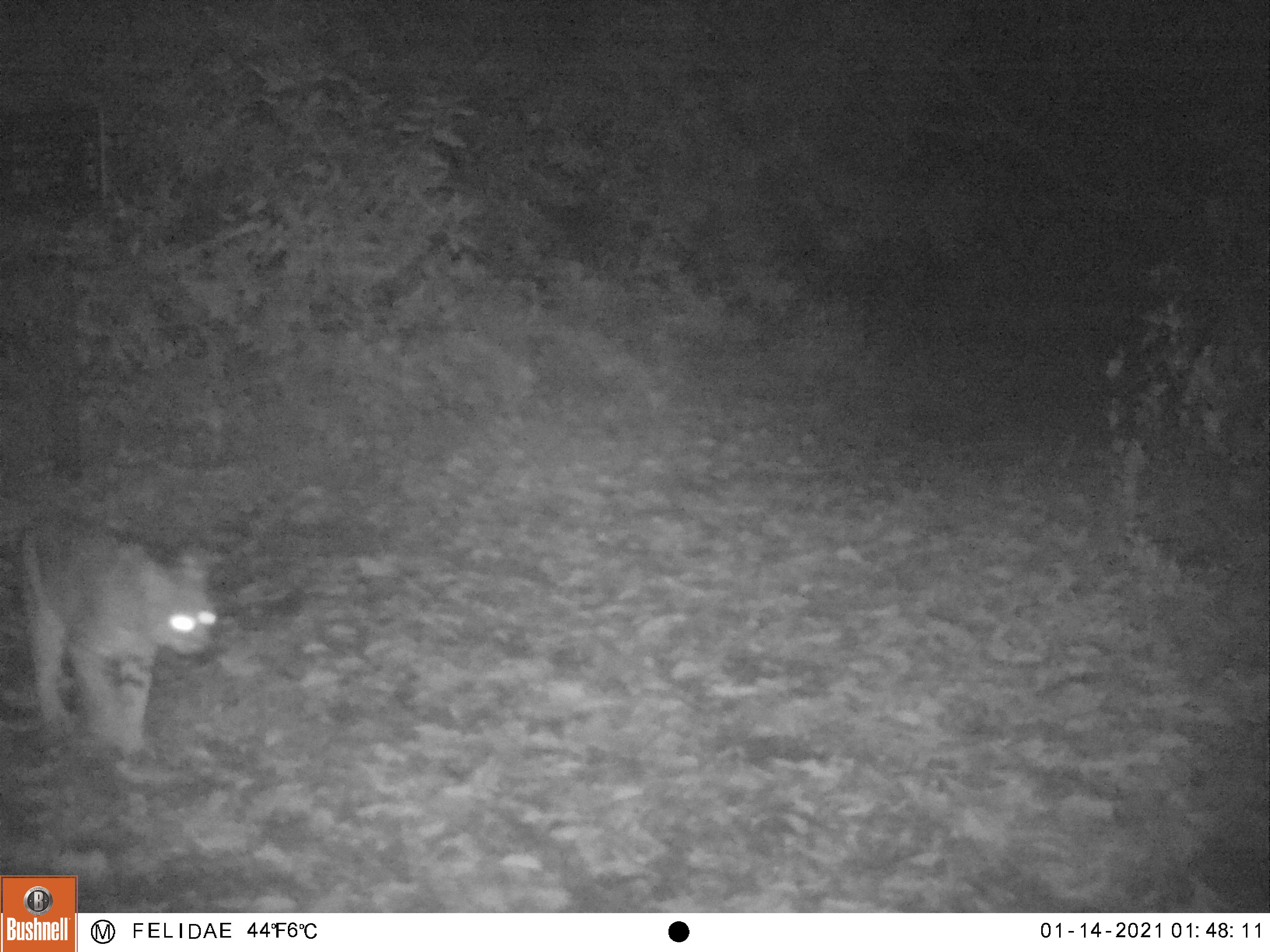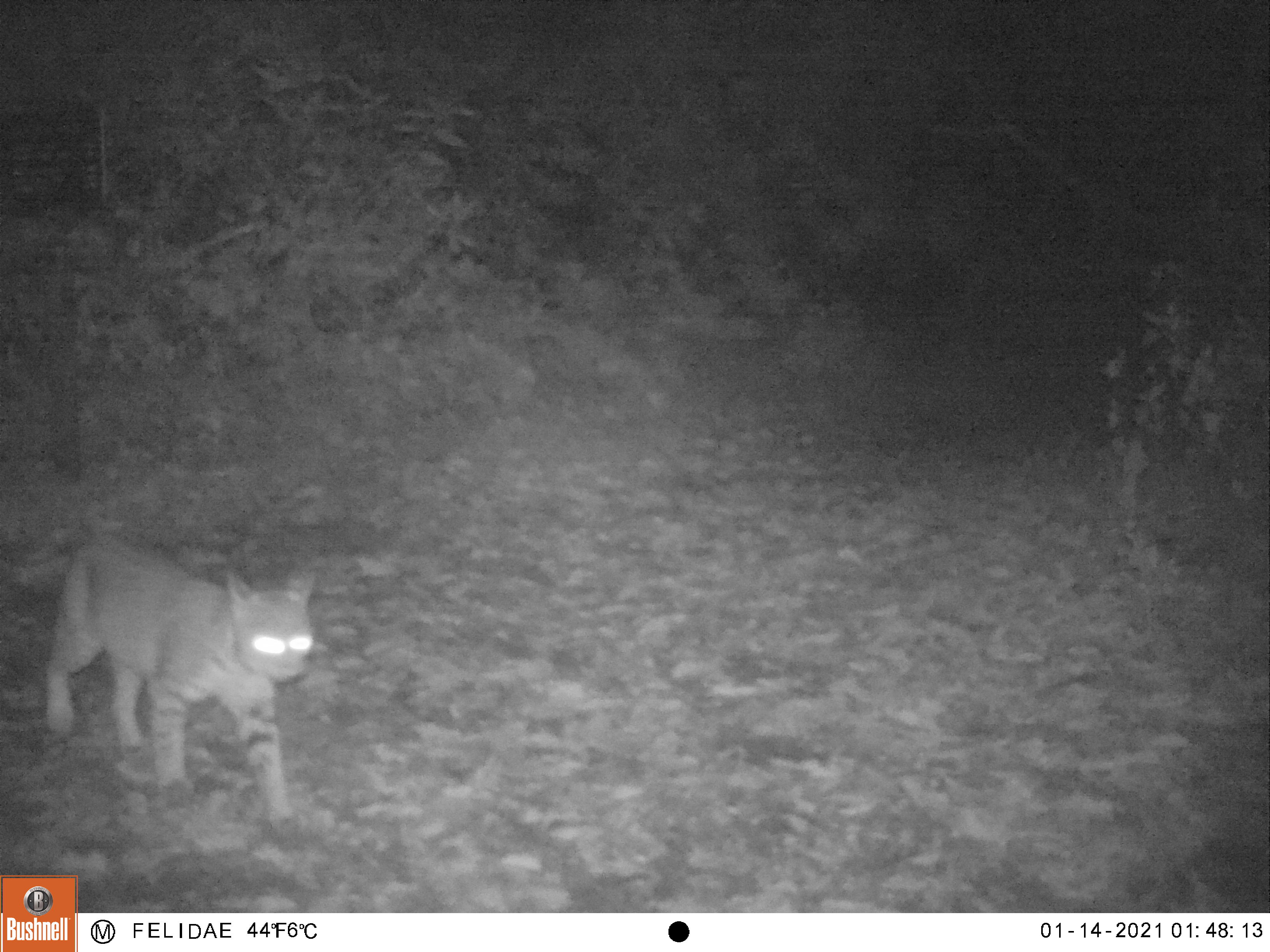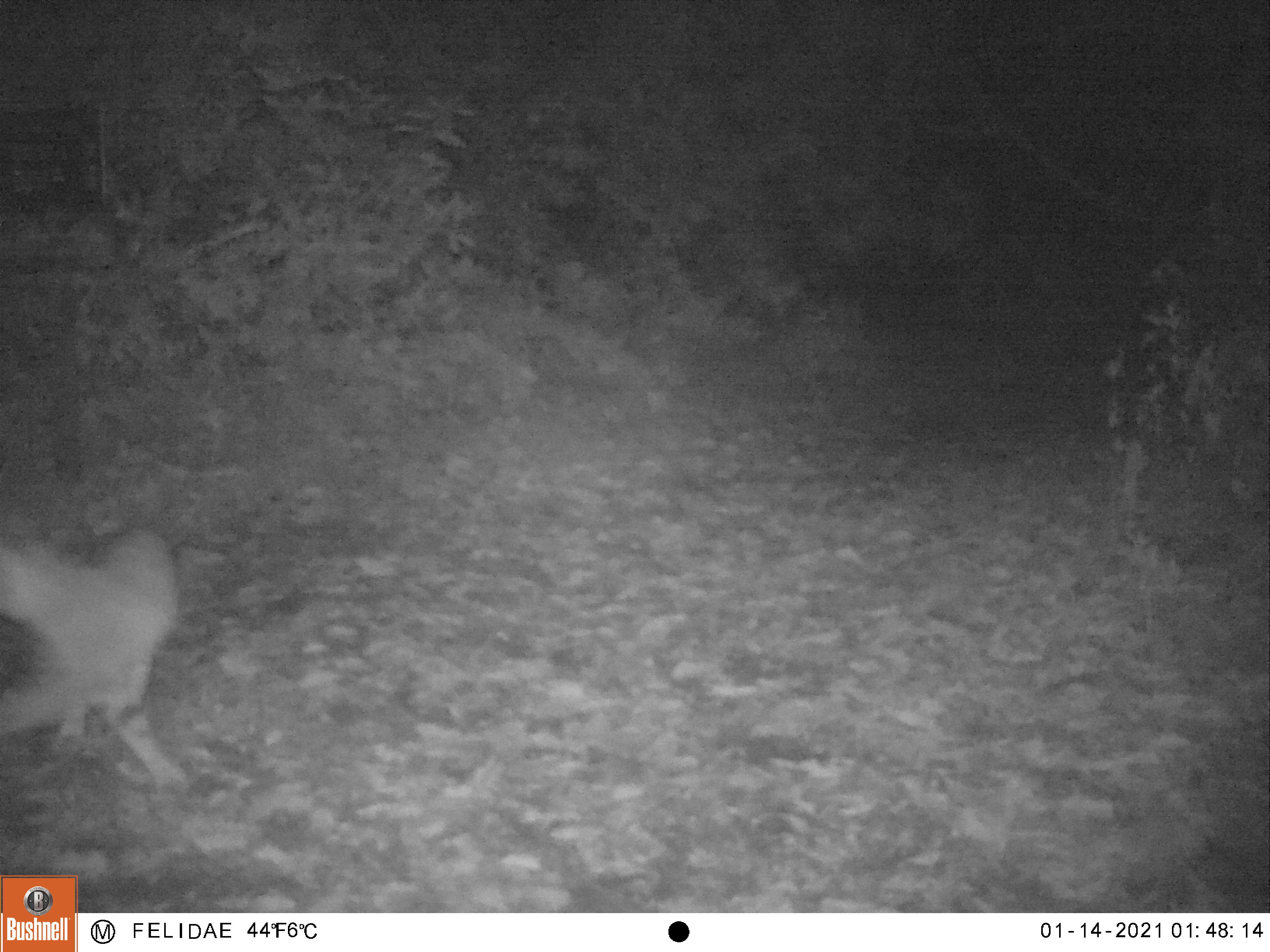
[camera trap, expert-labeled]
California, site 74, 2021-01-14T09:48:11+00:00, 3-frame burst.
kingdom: Animalia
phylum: Chordata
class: Mammalia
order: Carnivora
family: Felidae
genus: Lynx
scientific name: Lynx rufus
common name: bobcat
Bobcat (Lynx rufus).